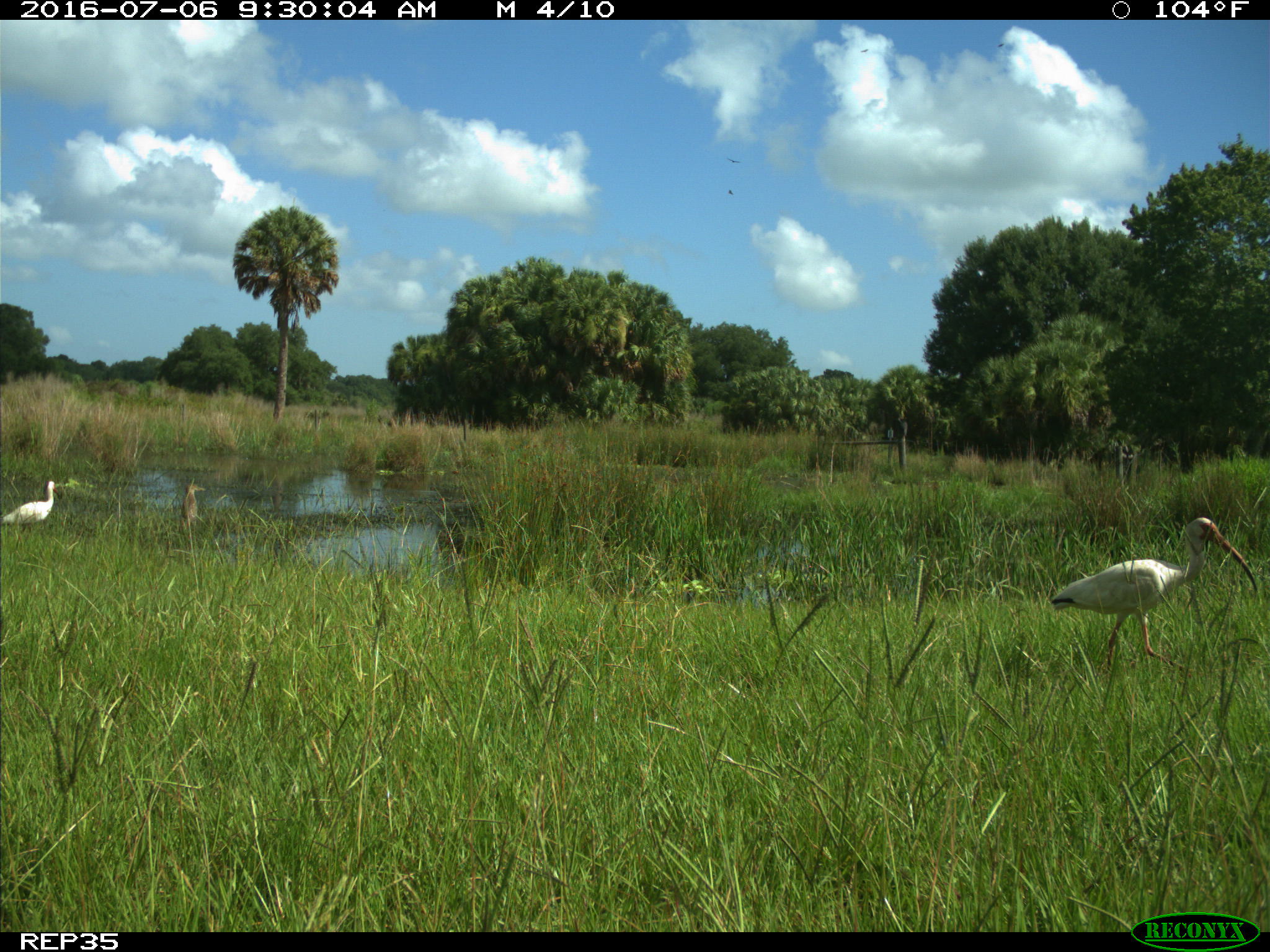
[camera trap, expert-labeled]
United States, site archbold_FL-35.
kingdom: Animalia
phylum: Chordata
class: Aves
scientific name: Aves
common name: birds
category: unidentified bird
Unidentified bird (birds) (Aves).